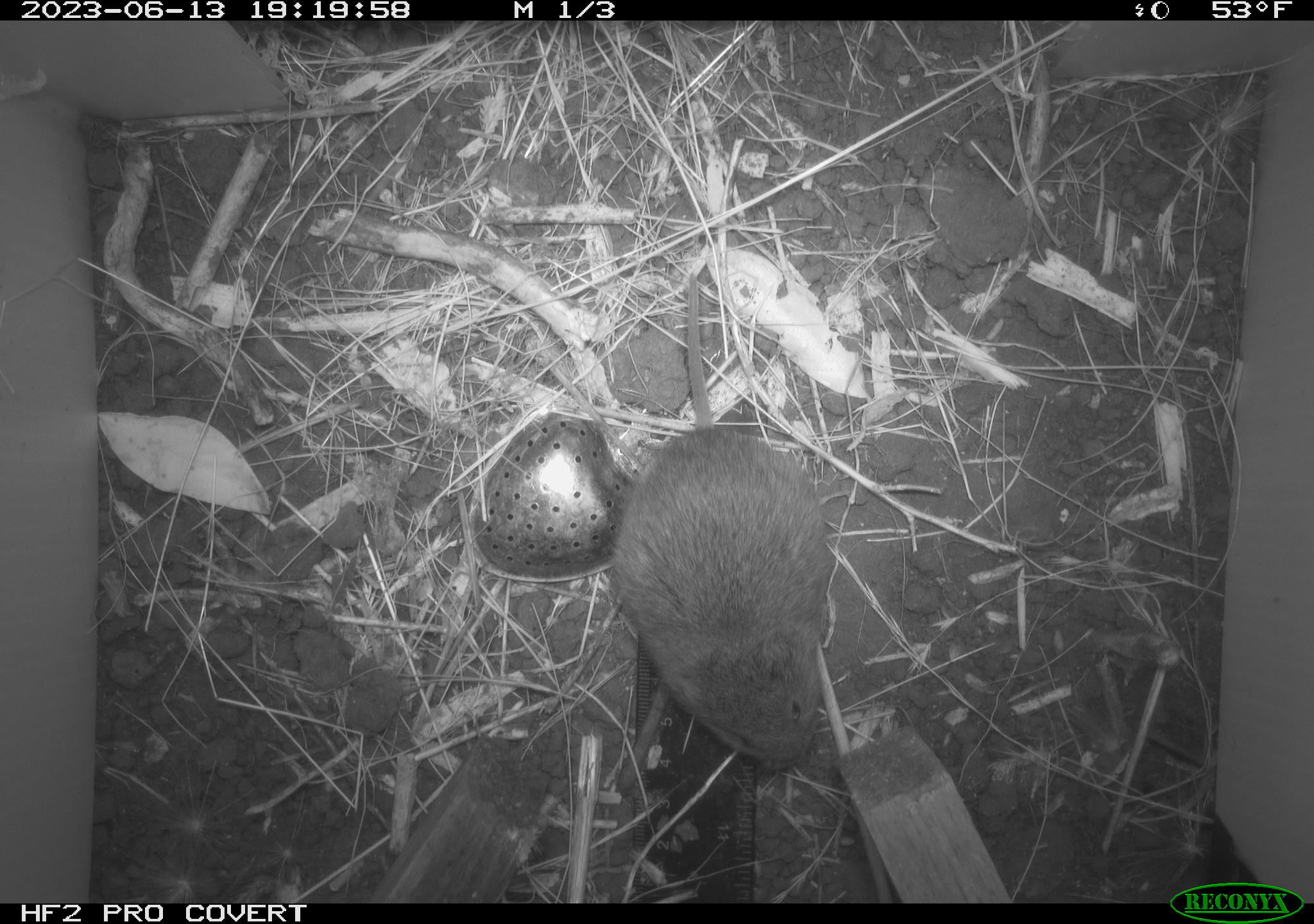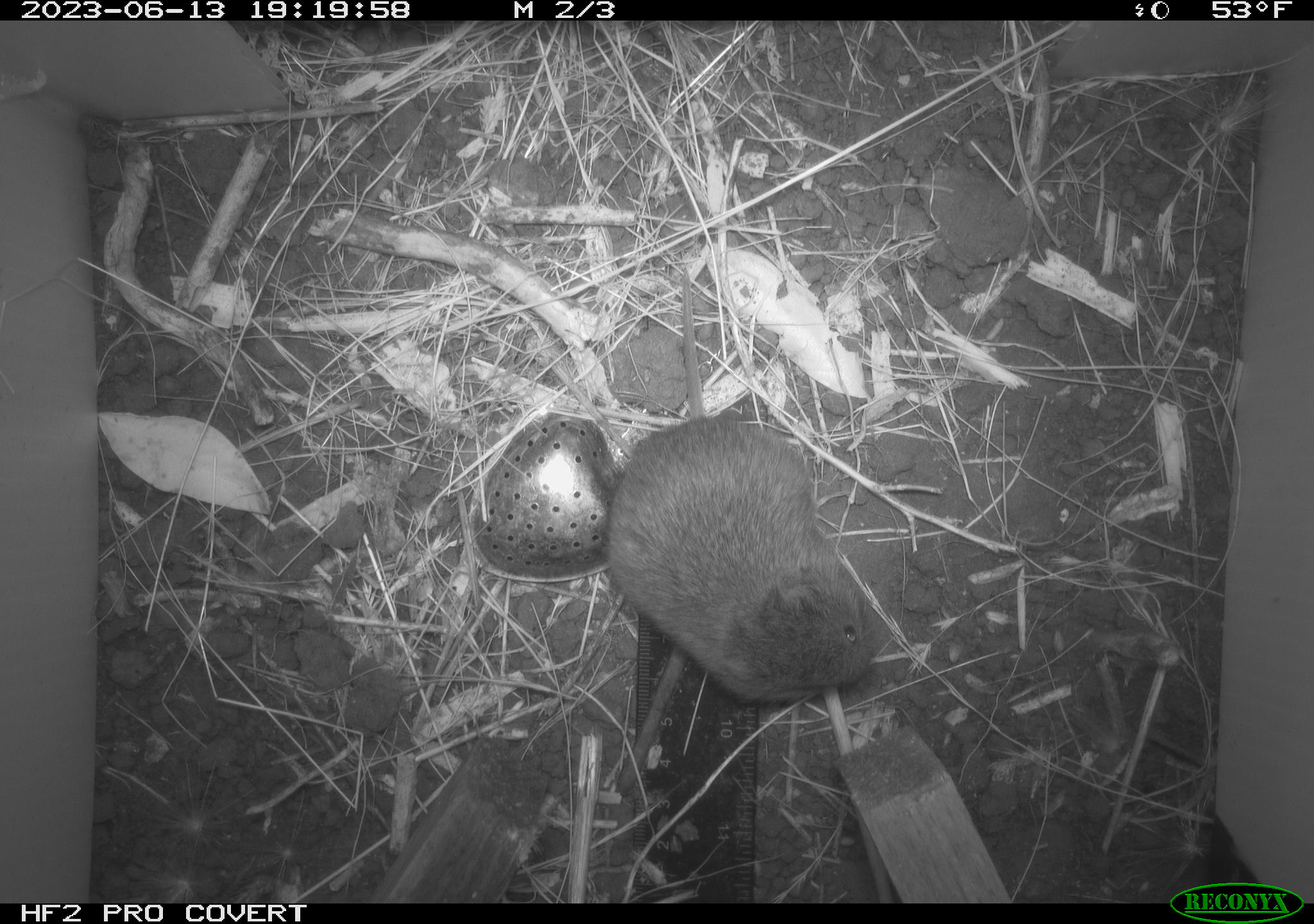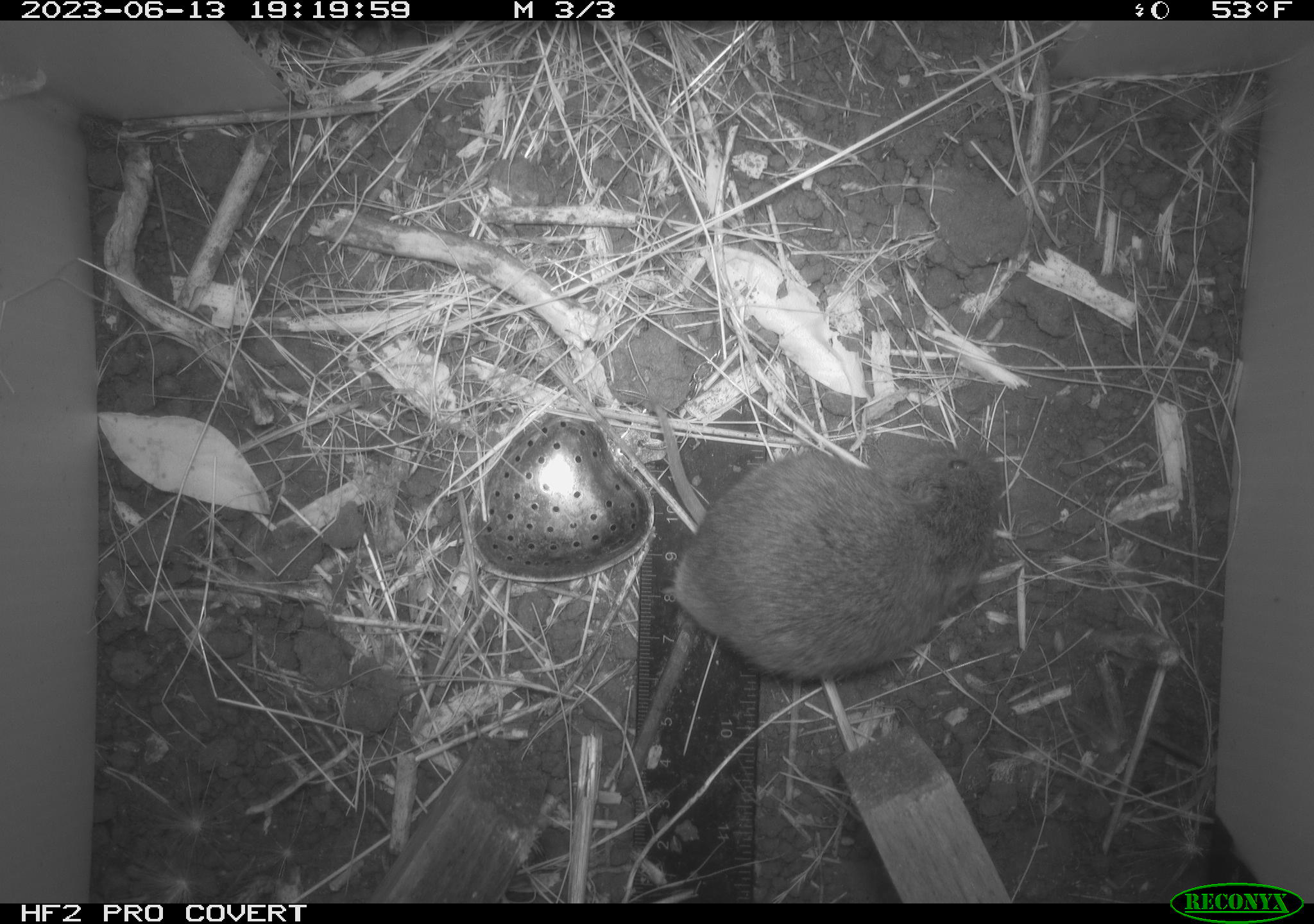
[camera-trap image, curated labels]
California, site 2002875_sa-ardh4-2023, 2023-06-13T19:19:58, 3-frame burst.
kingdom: Animalia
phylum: Chordata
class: Mammalia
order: Rodentia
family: Cricetidae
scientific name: Arvicolinae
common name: voles, lemmings, and muskrats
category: arvicolinae subfamily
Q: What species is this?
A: Arvicolinae subfamily (voles, lemmings, and muskrats) (Arvicolinae).